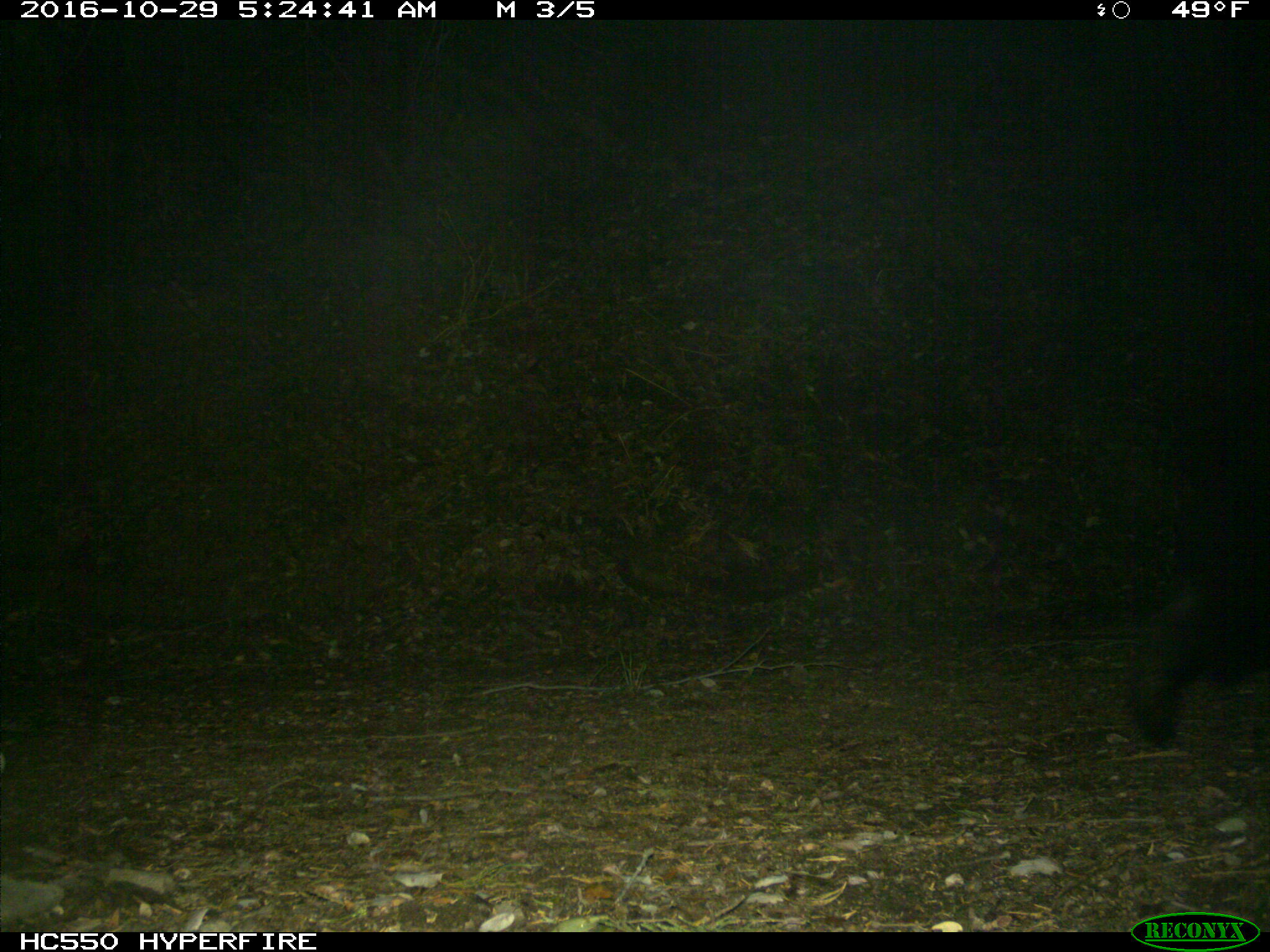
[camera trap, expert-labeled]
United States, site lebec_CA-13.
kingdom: Animalia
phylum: Chordata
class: Mammalia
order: Carnivora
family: Ursidae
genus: Ursus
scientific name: Ursus americanus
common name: american black bear